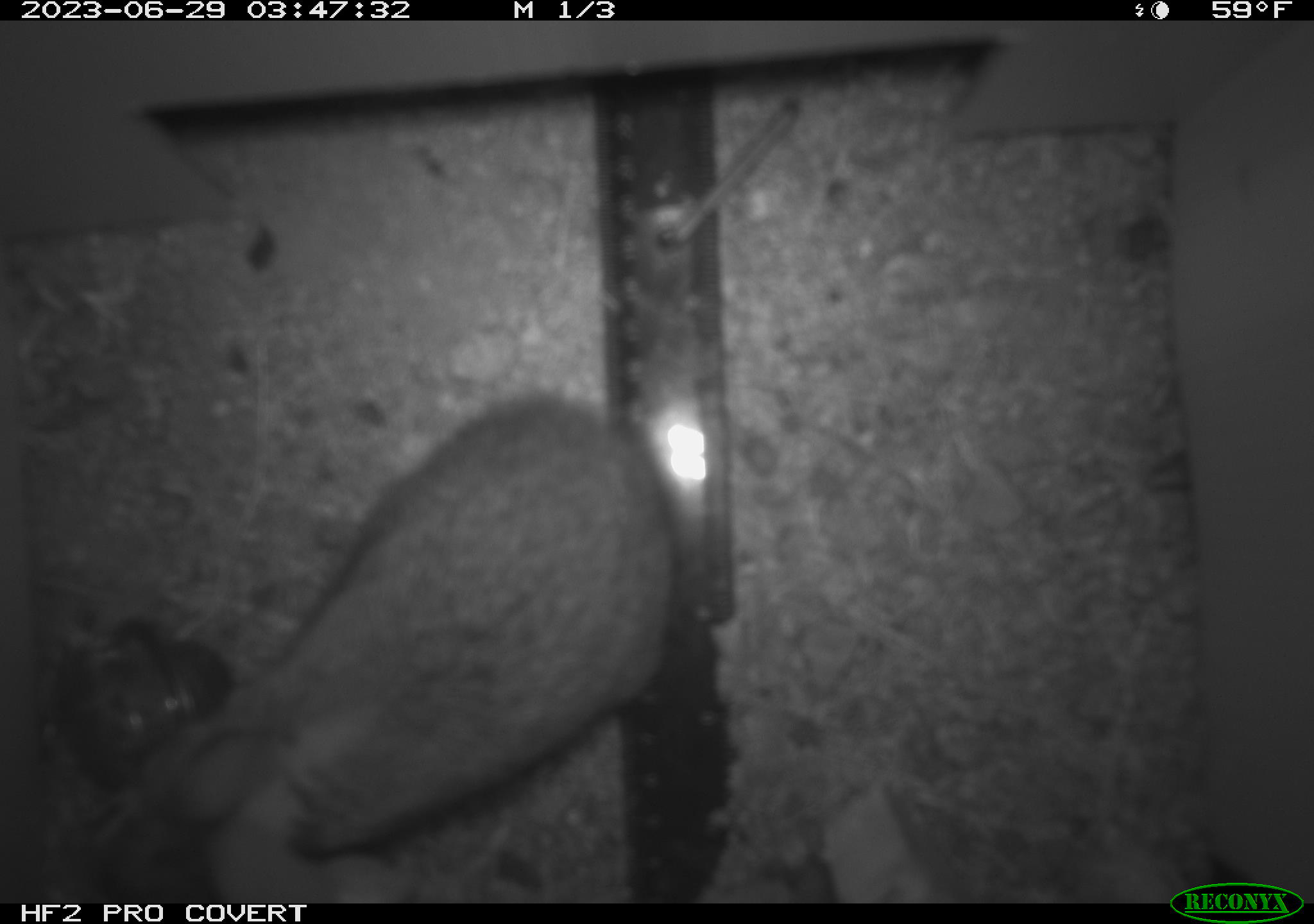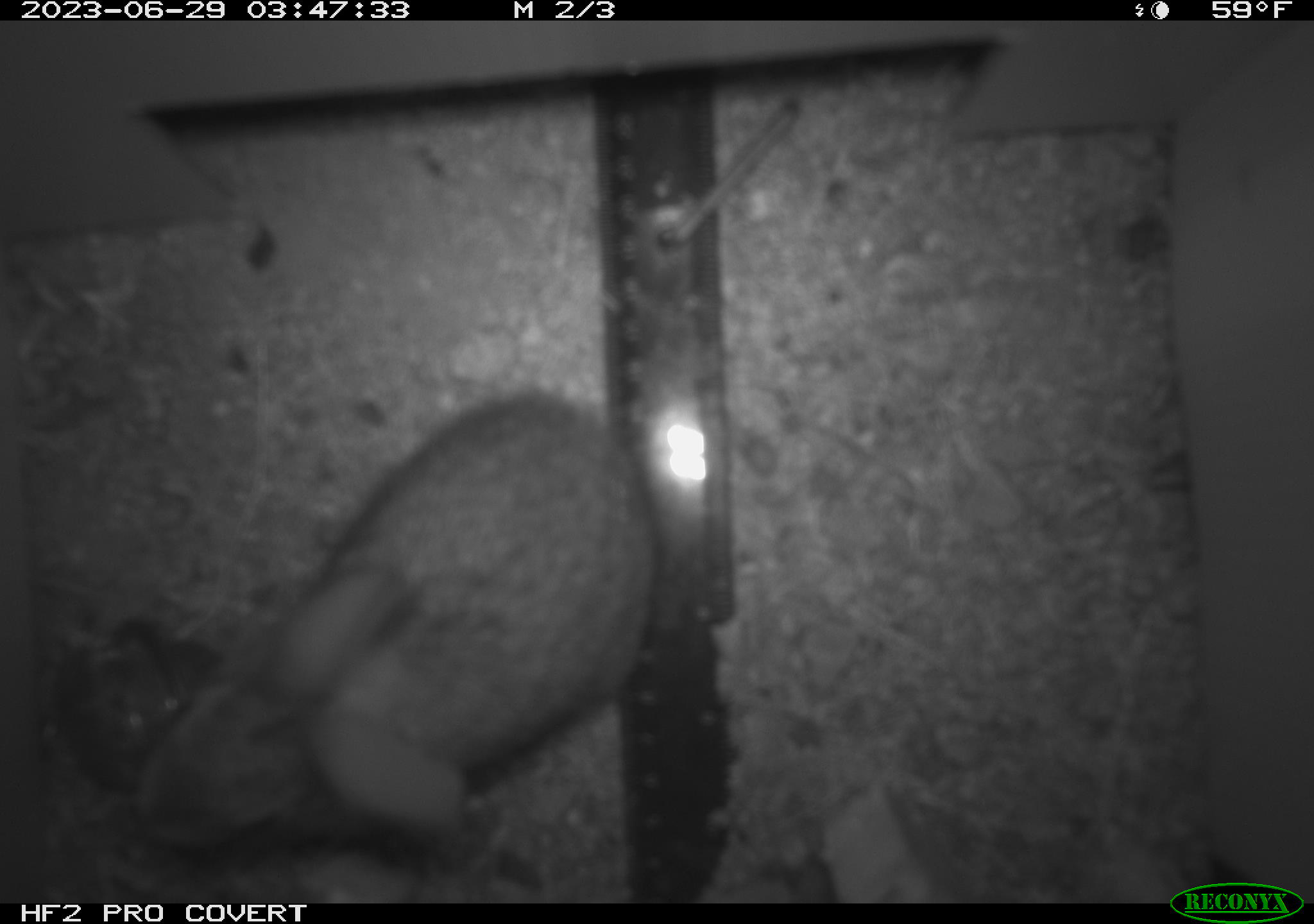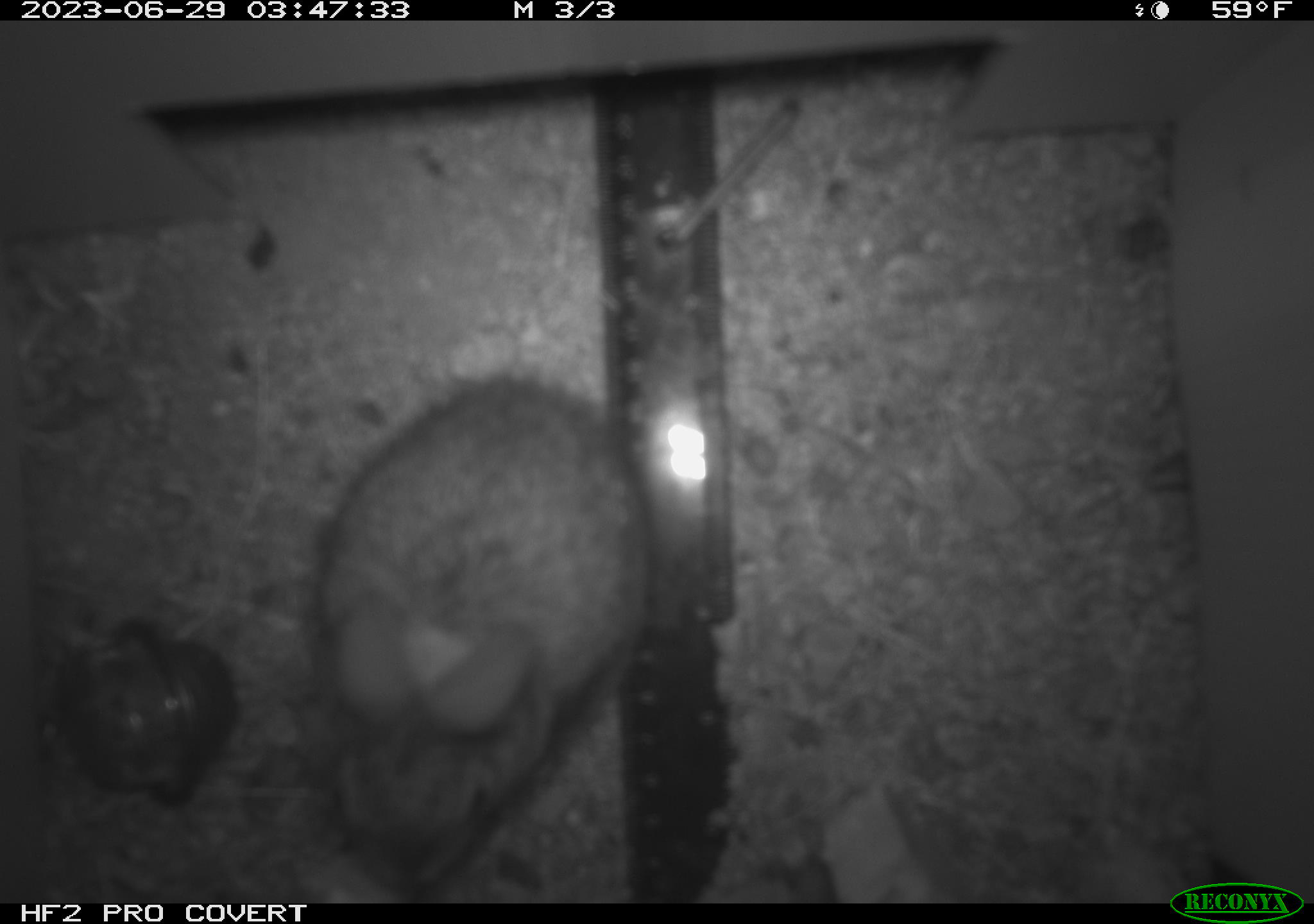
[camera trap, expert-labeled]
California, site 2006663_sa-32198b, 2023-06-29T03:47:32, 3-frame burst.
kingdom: Animalia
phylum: Chordata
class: Mammalia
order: Lagomorpha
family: Leporidae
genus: Sylvilagus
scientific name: Sylvilagus audubonii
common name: desert cottontail